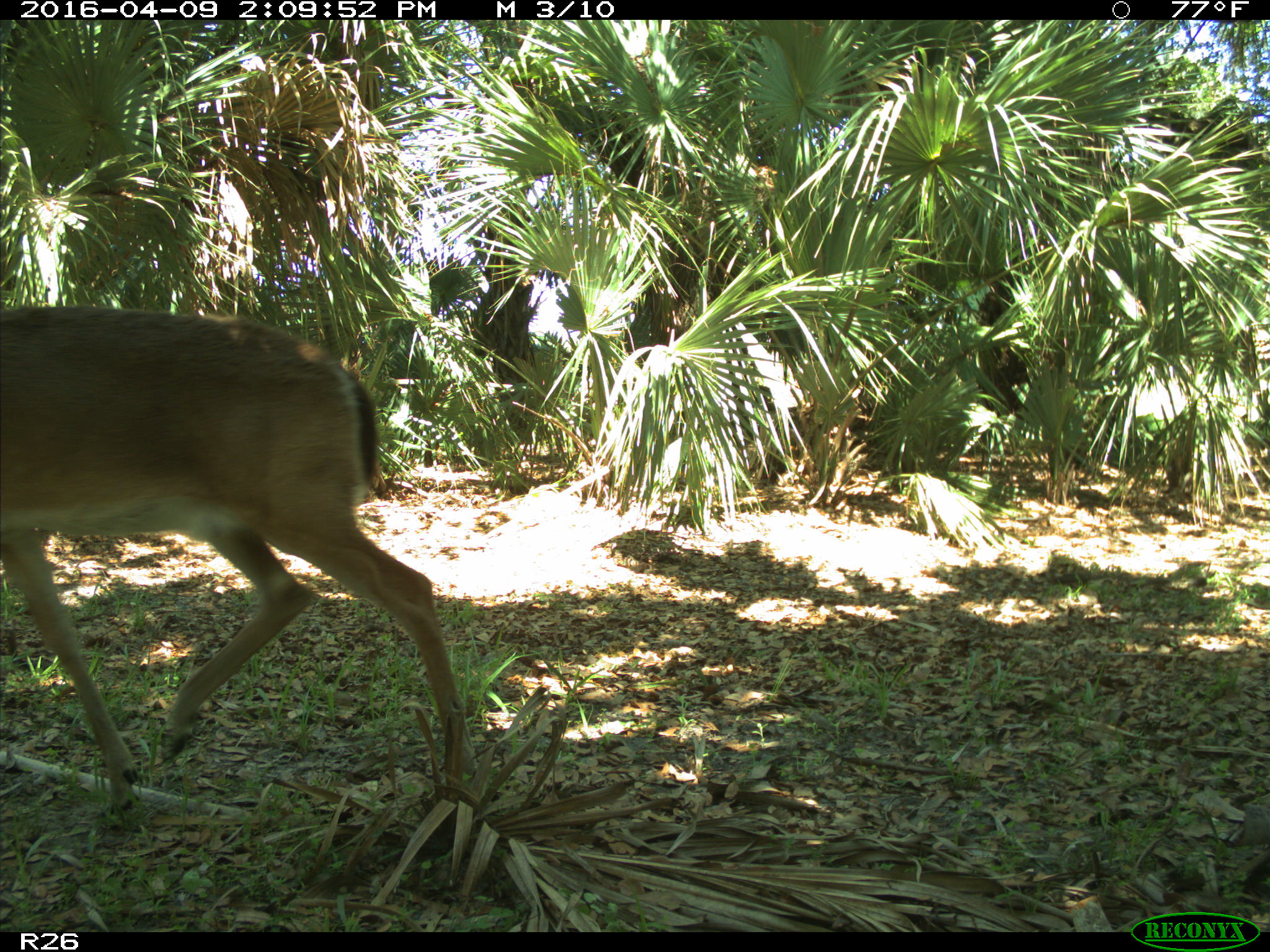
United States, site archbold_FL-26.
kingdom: Animalia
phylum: Chordata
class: Mammalia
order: Artiodactyla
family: Cervidae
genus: Odocoileus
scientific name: Odocoileus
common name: deer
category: unidentified deer